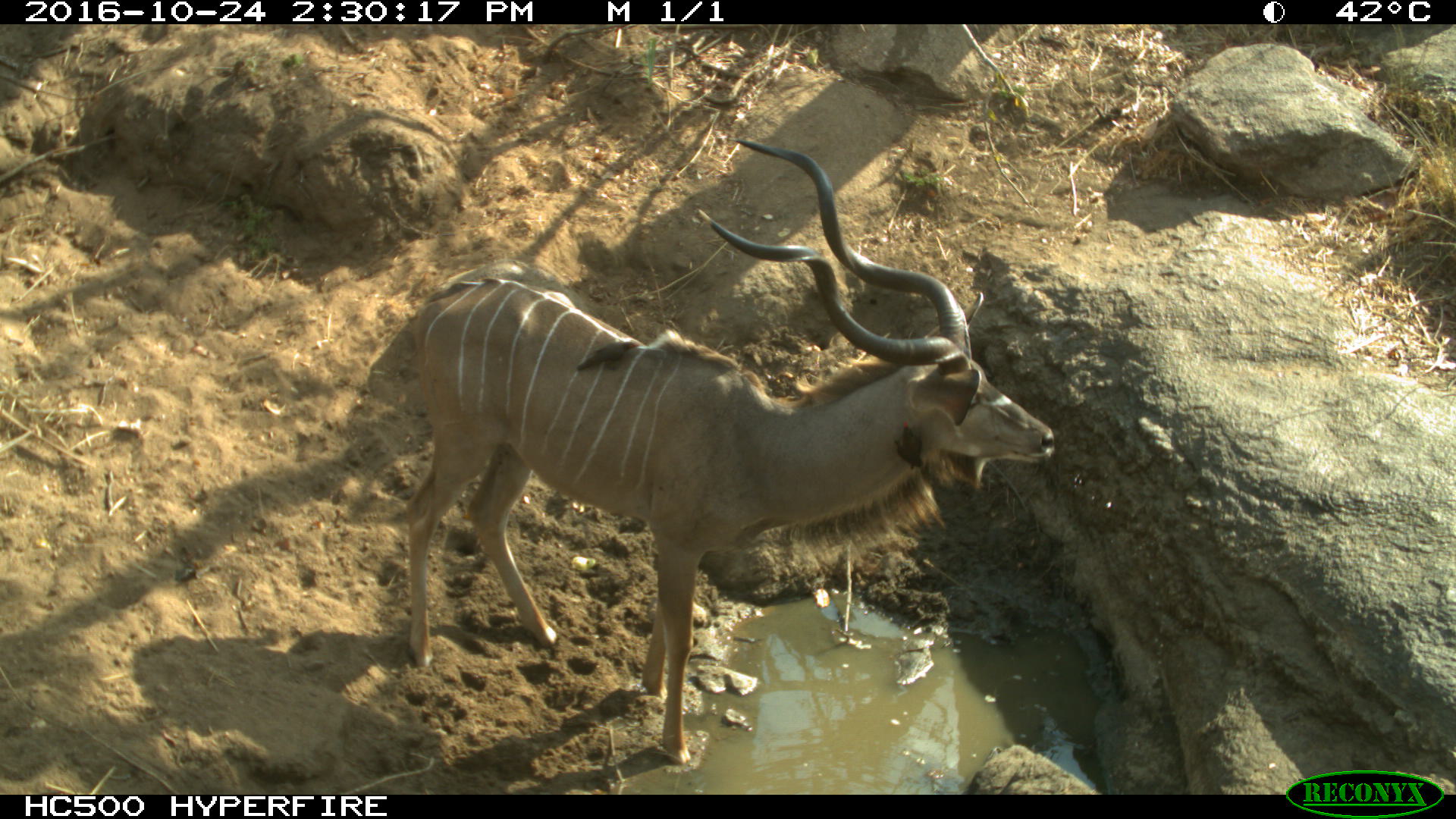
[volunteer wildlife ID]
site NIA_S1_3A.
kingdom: Animalia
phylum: Chordata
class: Mammalia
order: Artiodactyla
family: Bovidae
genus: Tragelaphus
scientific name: Tragelaphus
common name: kudu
Kudu (Tragelaphus), count 1. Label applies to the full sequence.